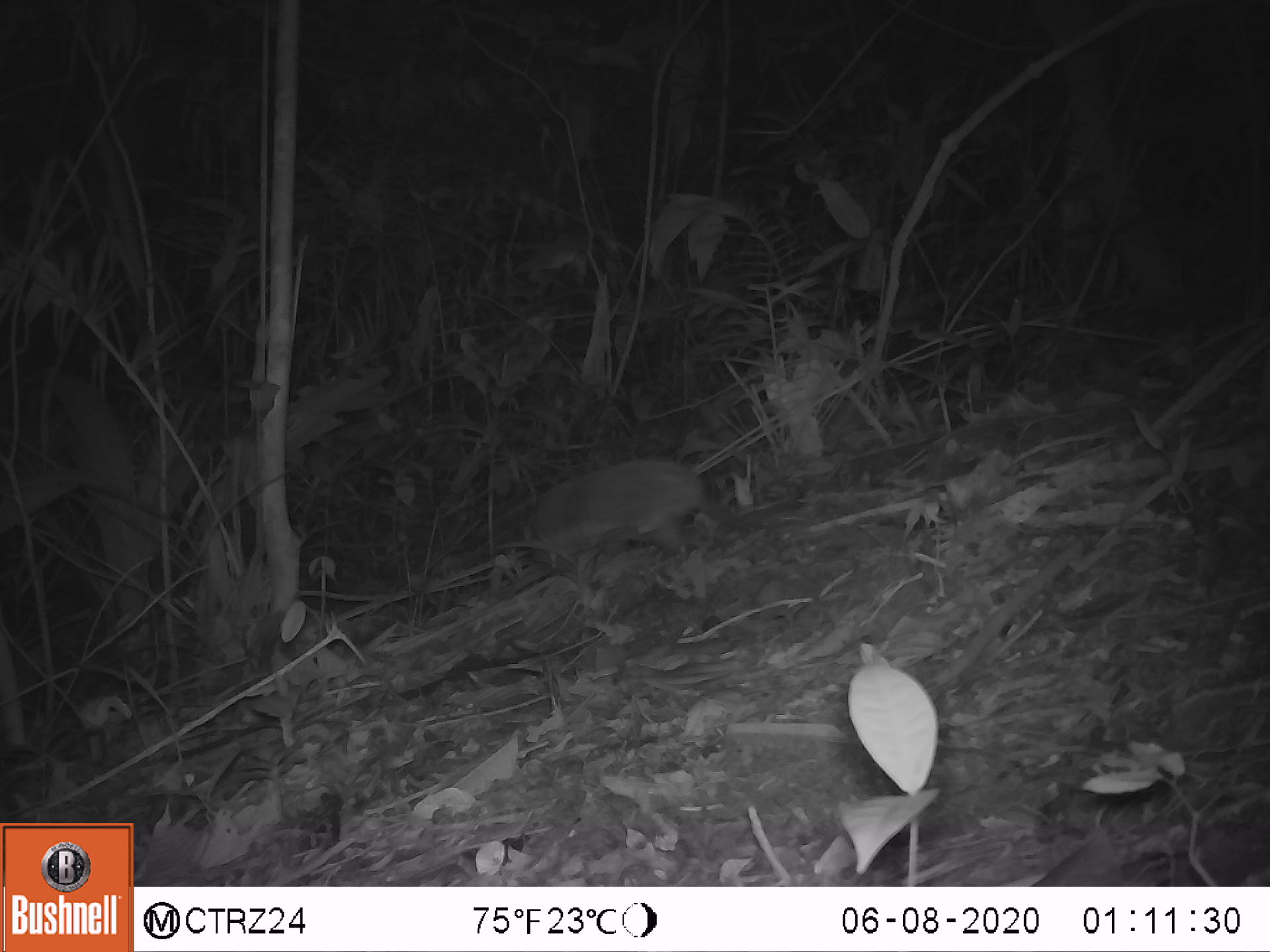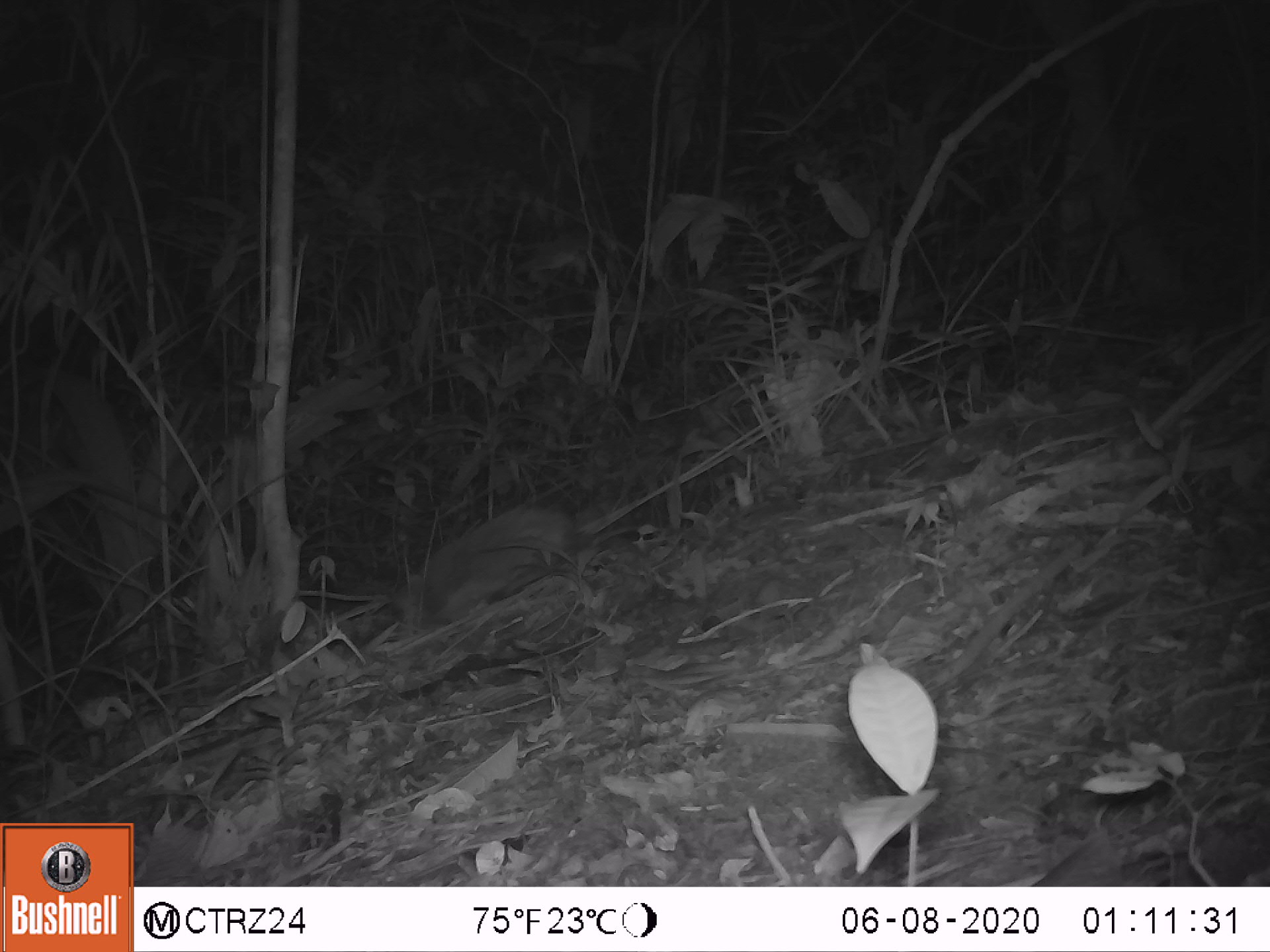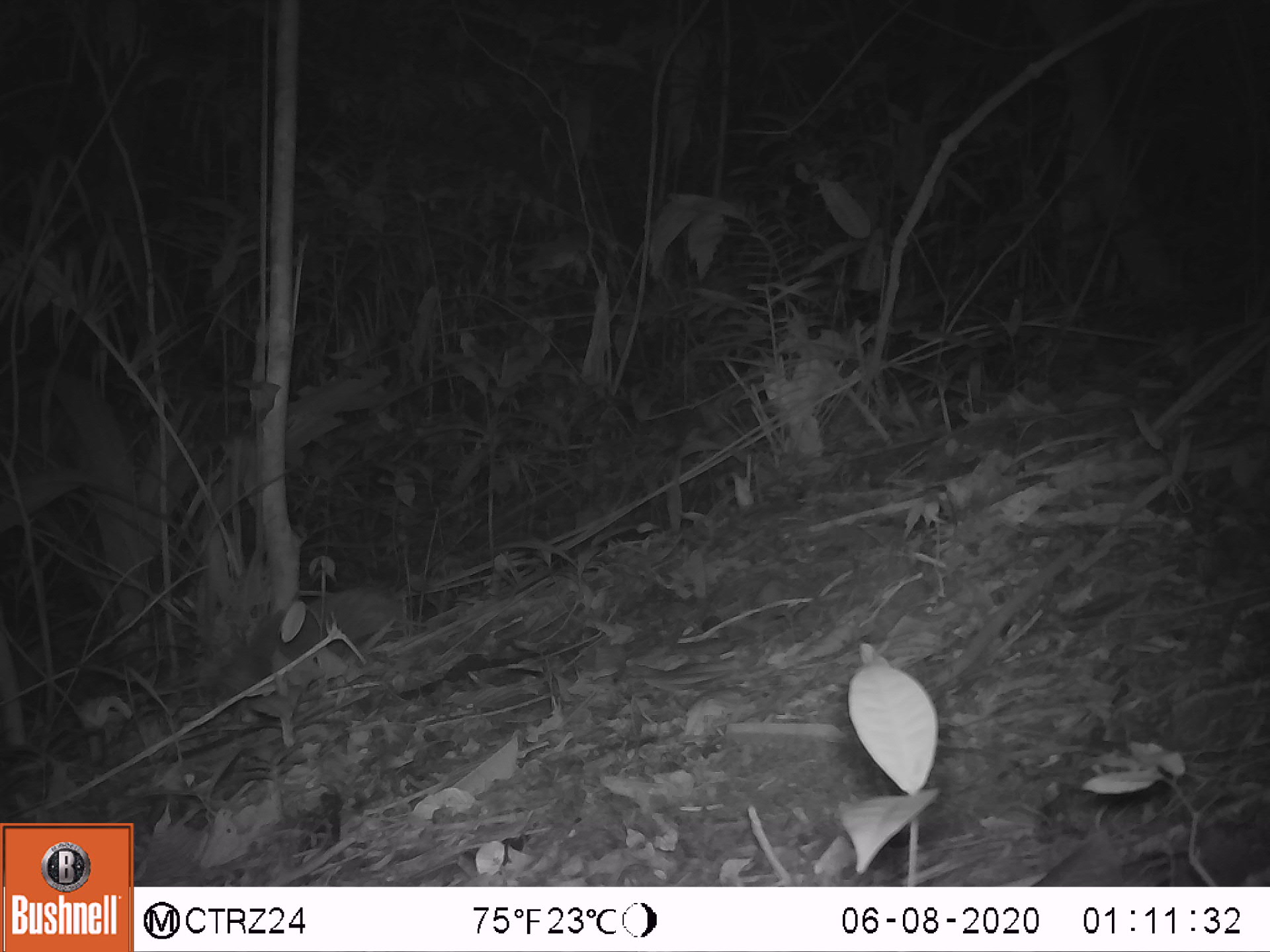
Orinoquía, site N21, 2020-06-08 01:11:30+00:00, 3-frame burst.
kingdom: Animalia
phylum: Chordata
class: Mammalia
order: Cingulata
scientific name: Cingulata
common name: armadillo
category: unknown armadillo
Unknown armadillo (armadillo) (Cingulata).